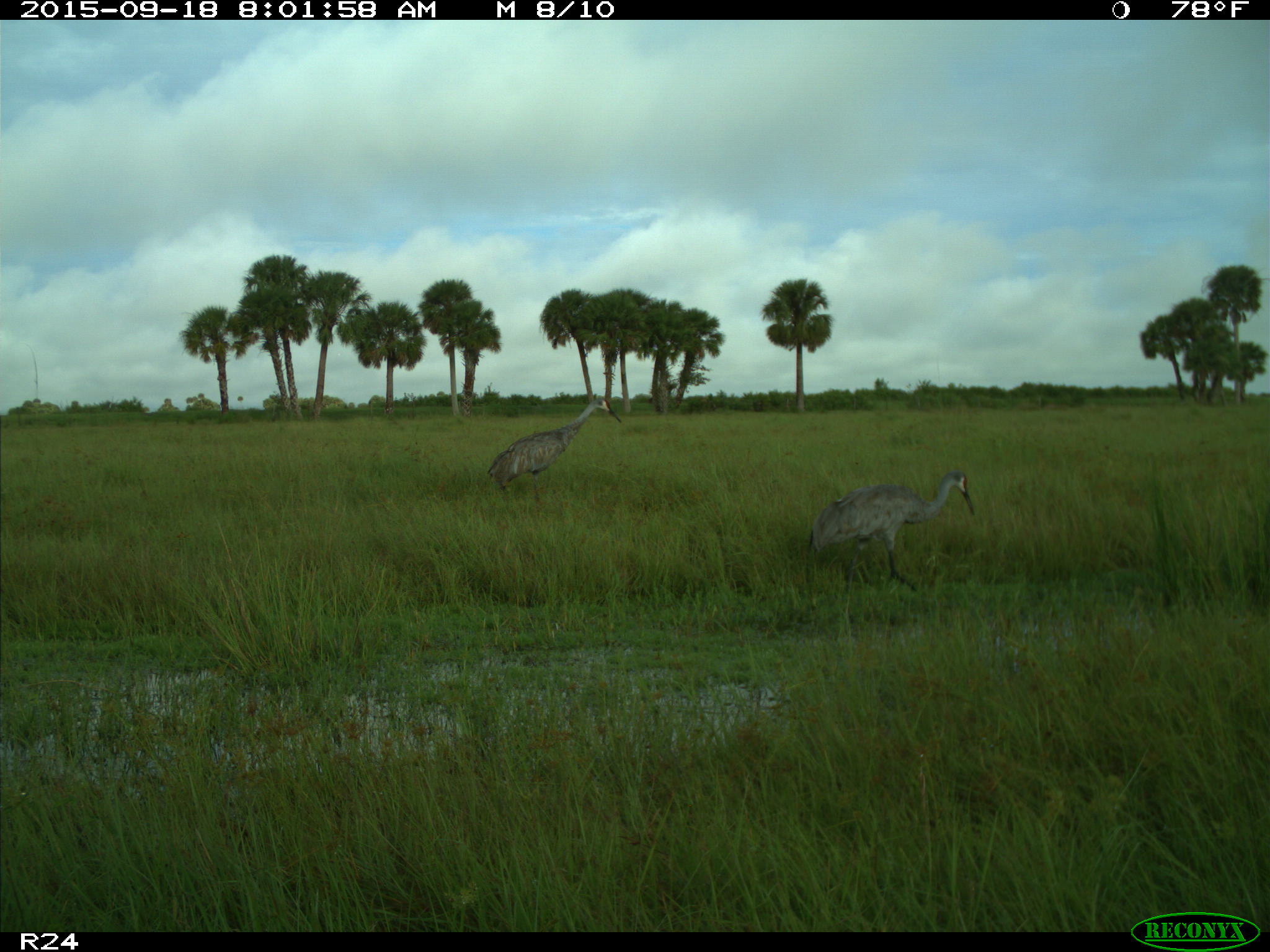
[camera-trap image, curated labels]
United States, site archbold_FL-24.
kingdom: Animalia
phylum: Chordata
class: Aves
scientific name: Aves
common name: birds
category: unidentified bird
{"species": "unidentified bird (birds) (Aves)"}